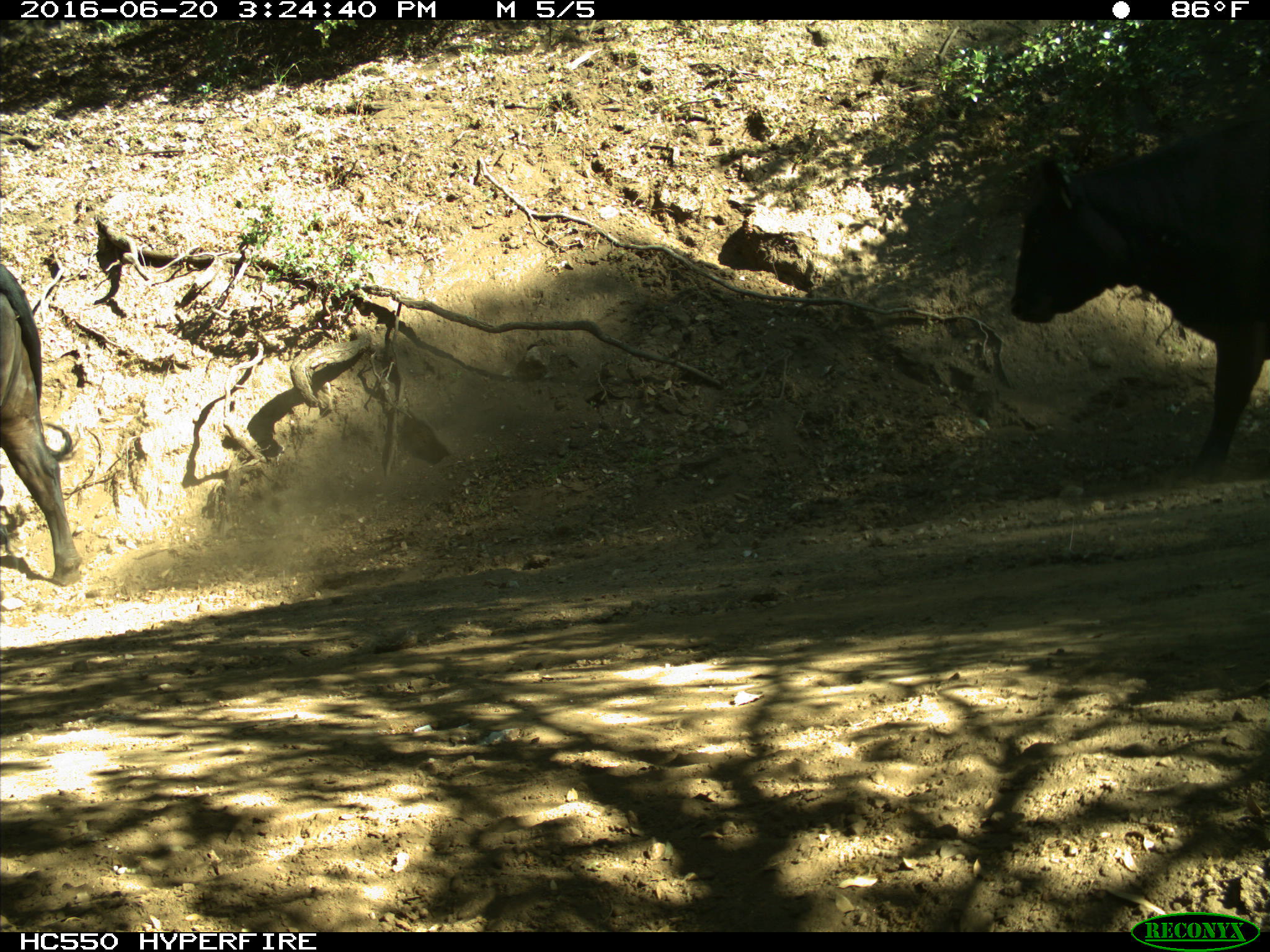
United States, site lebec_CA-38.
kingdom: Animalia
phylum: Chordata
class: Mammalia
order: Artiodactyla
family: Bovidae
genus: Bos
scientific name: Bos taurus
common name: domestic cow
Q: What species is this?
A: Bos taurus (domestic cow).